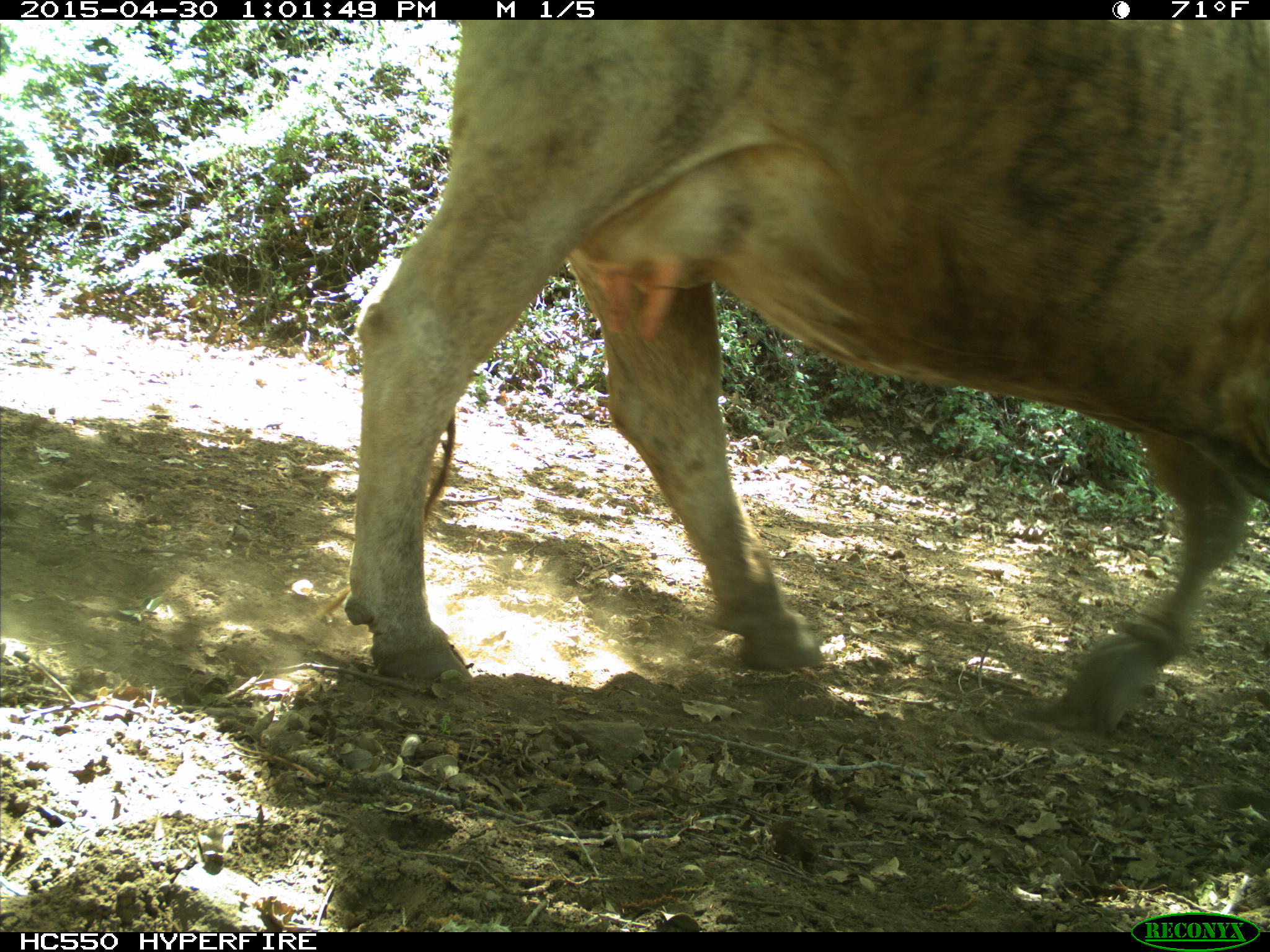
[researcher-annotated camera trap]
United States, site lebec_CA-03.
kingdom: Animalia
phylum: Chordata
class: Mammalia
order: Artiodactyla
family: Bovidae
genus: Bos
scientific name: Bos taurus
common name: domestic cow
Bos taurus (domestic cow).